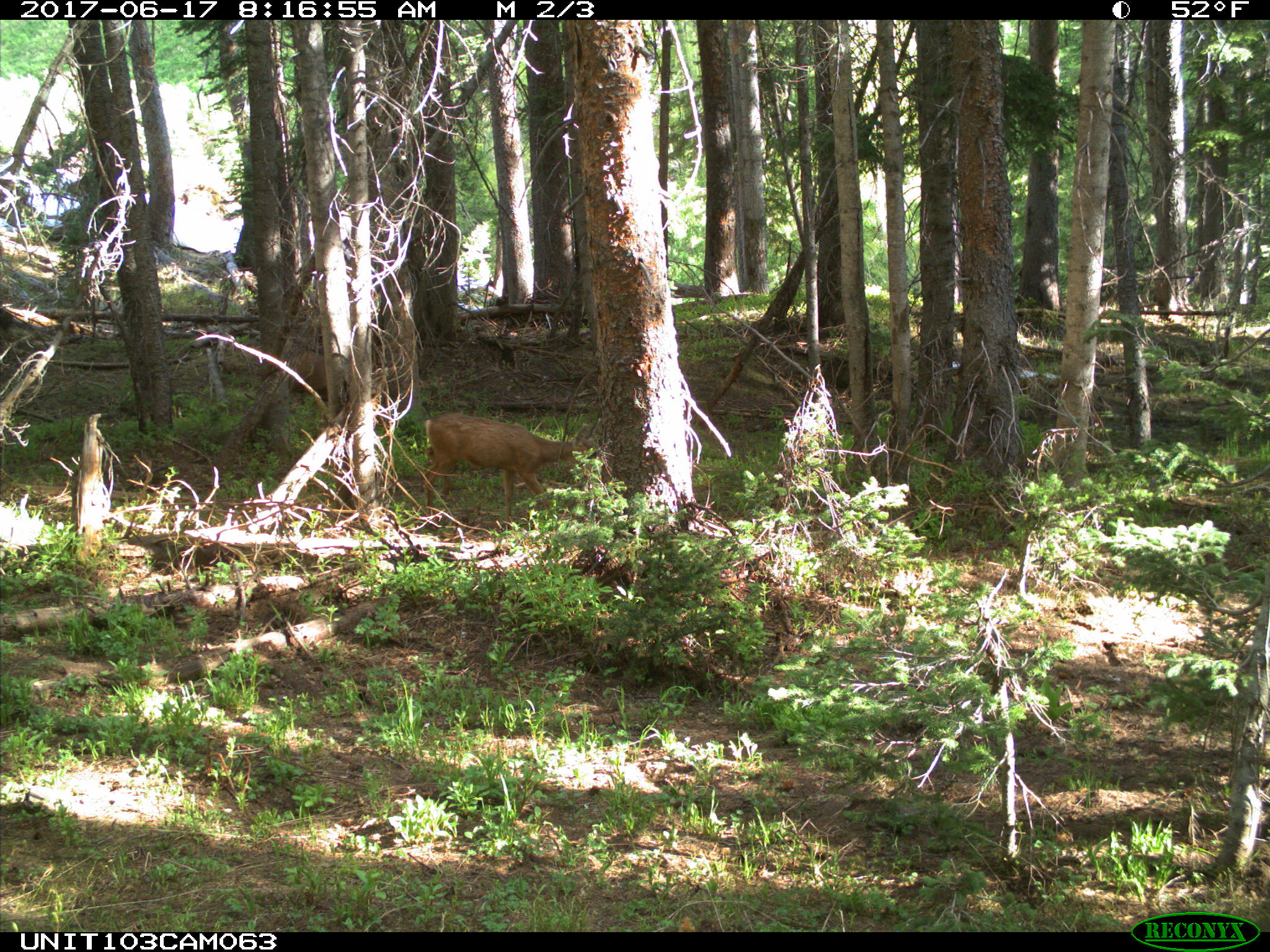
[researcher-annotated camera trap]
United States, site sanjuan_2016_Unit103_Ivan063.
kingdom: Animalia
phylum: Chordata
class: Mammalia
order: Artiodactyla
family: Cervidae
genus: Odocoileus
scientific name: Odocoileus hemionus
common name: mule deer